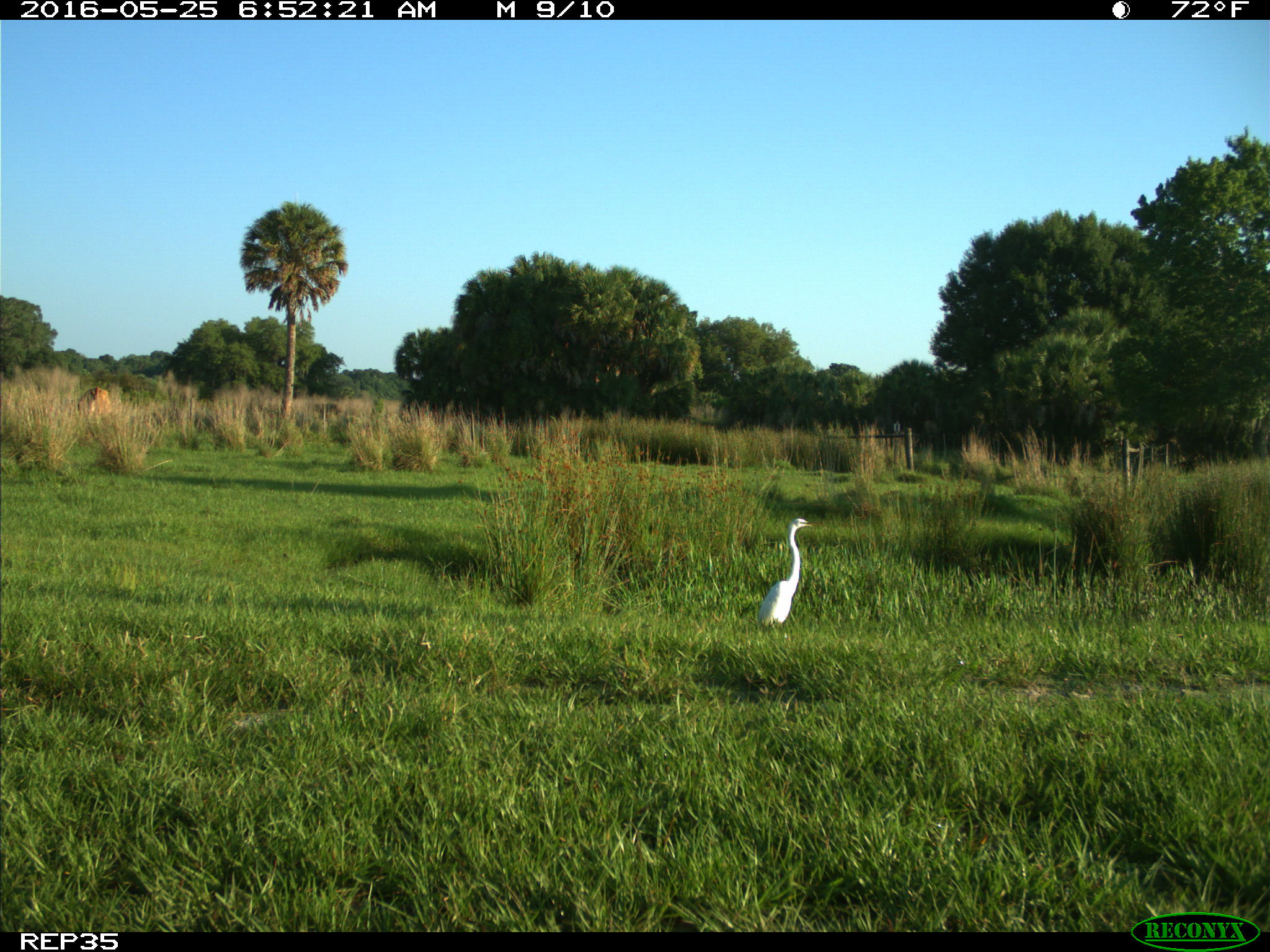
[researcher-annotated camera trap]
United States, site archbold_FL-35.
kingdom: Animalia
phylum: Chordata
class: Aves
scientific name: Aves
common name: birds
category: unidentified bird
Unidentified bird (birds) (Aves).